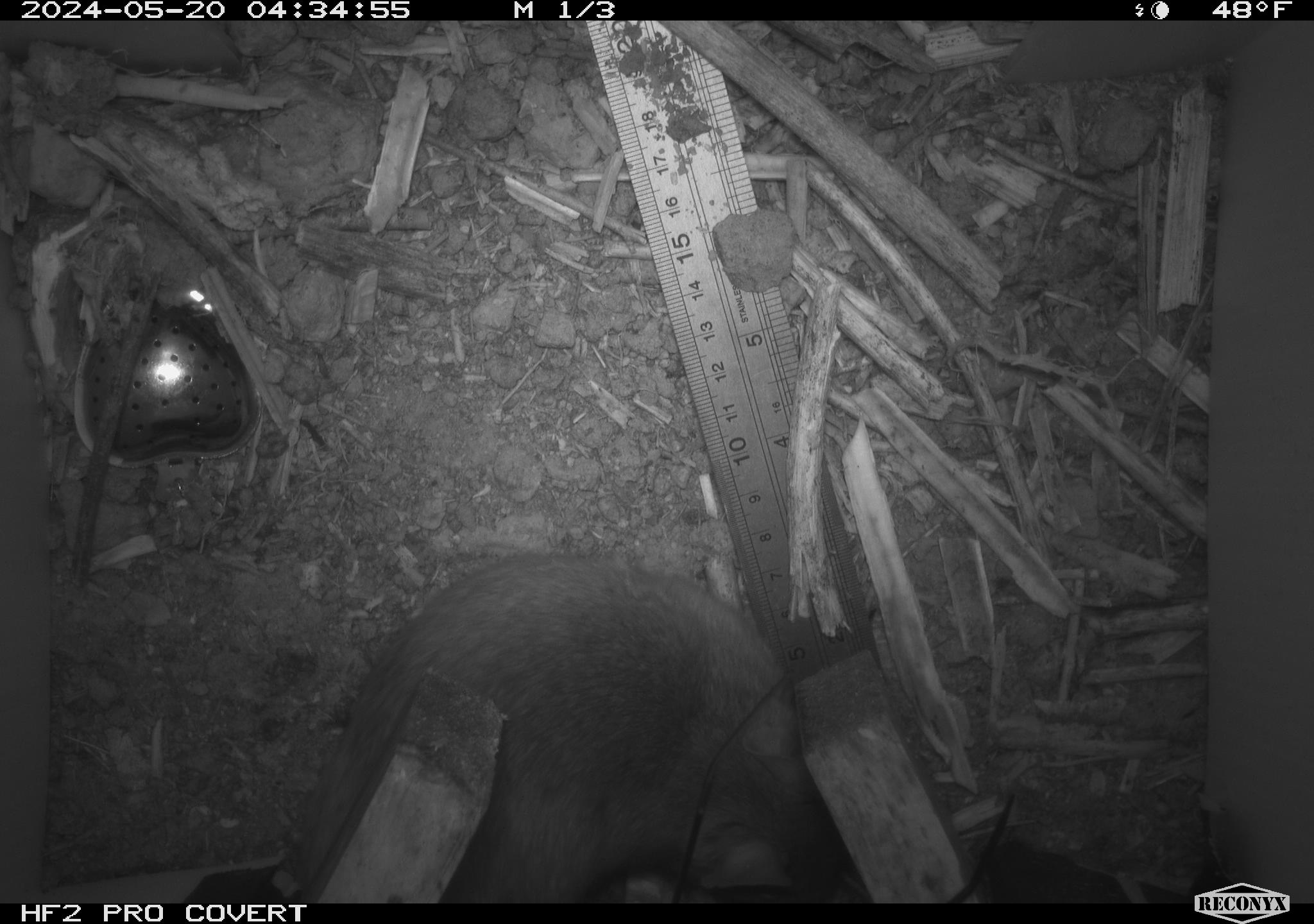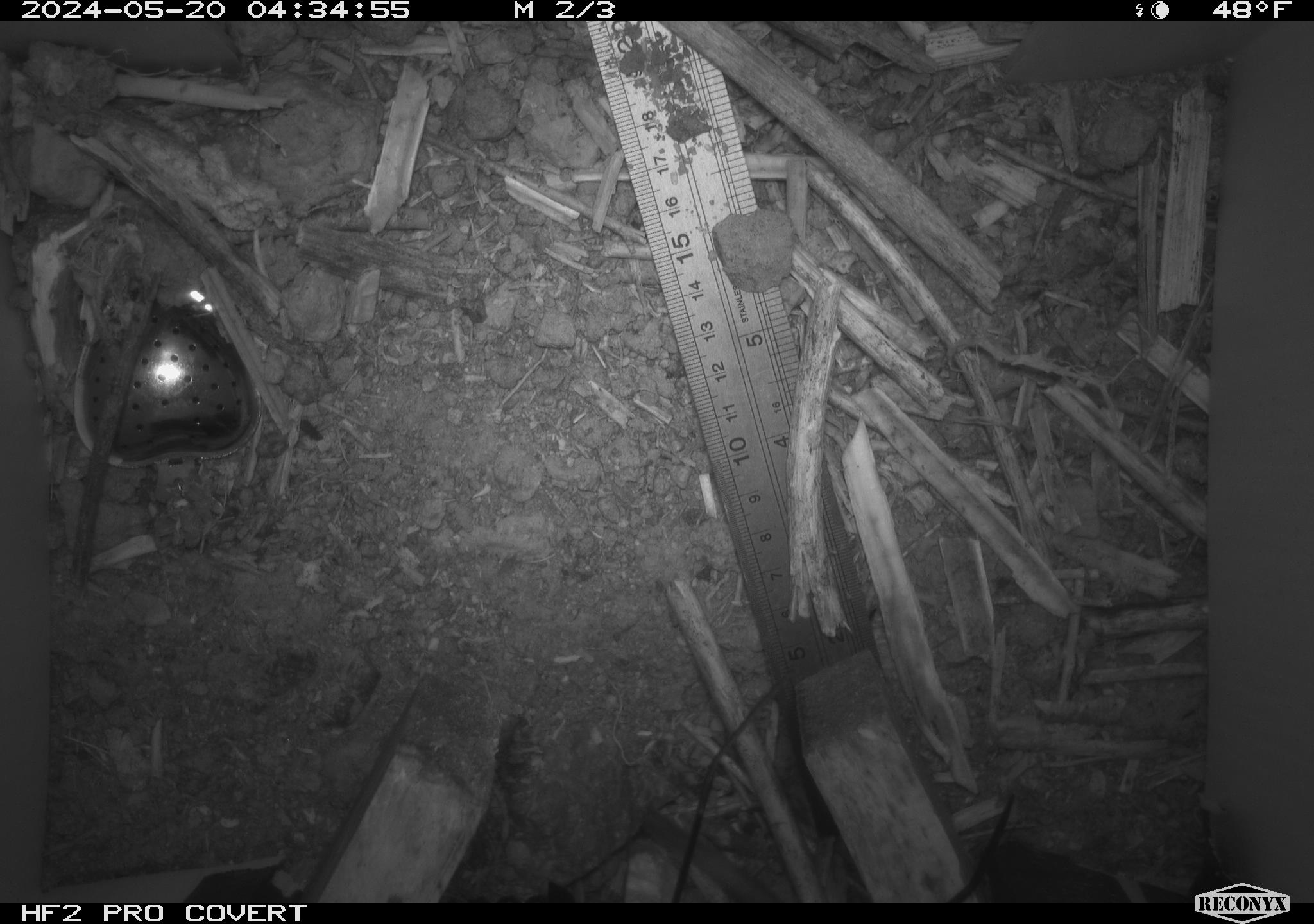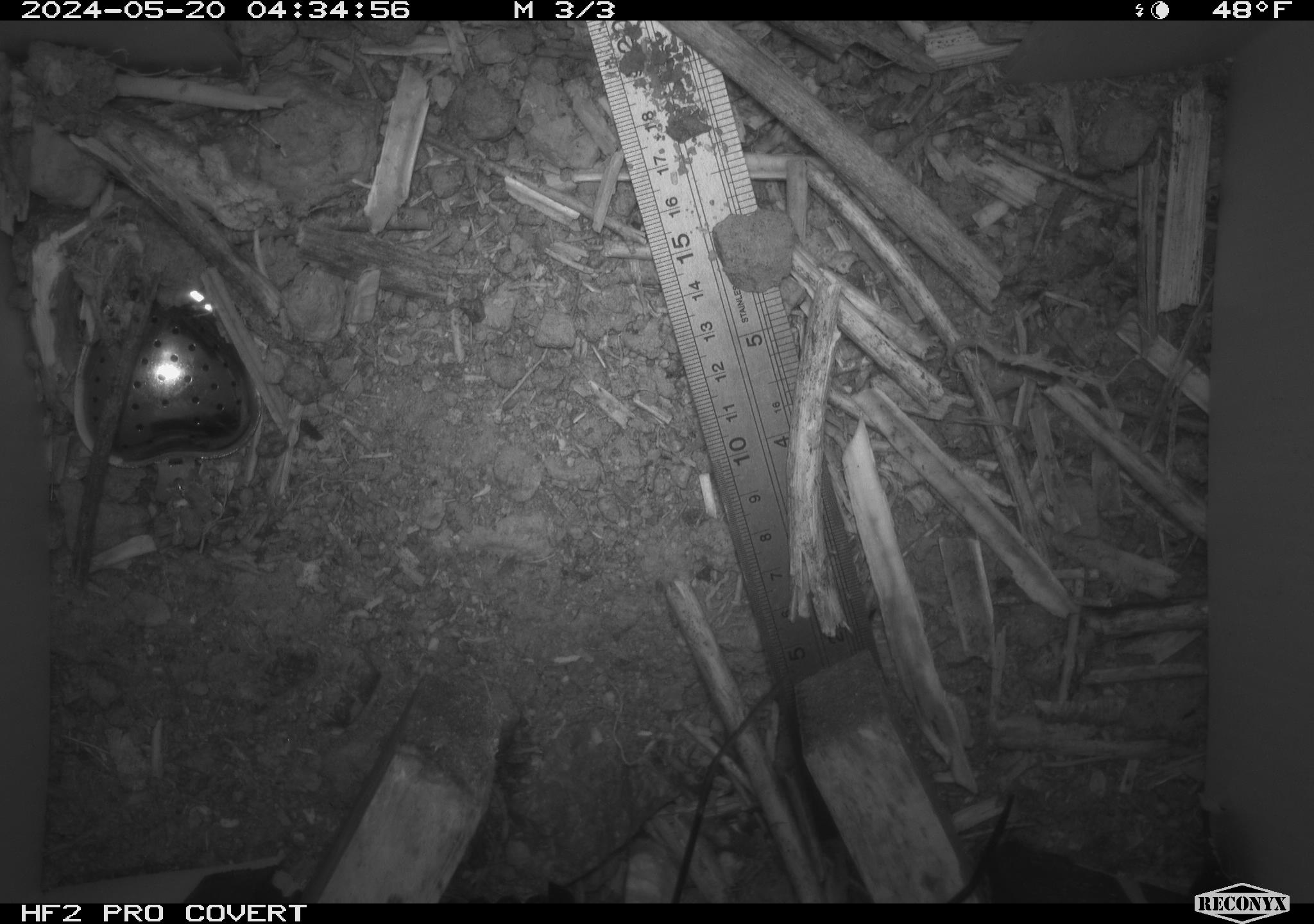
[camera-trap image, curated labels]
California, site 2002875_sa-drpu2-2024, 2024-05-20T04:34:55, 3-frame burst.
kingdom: Animalia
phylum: Chordata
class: Mammalia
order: Rodentia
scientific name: Rodentia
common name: rodent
Rodent (Rodentia).